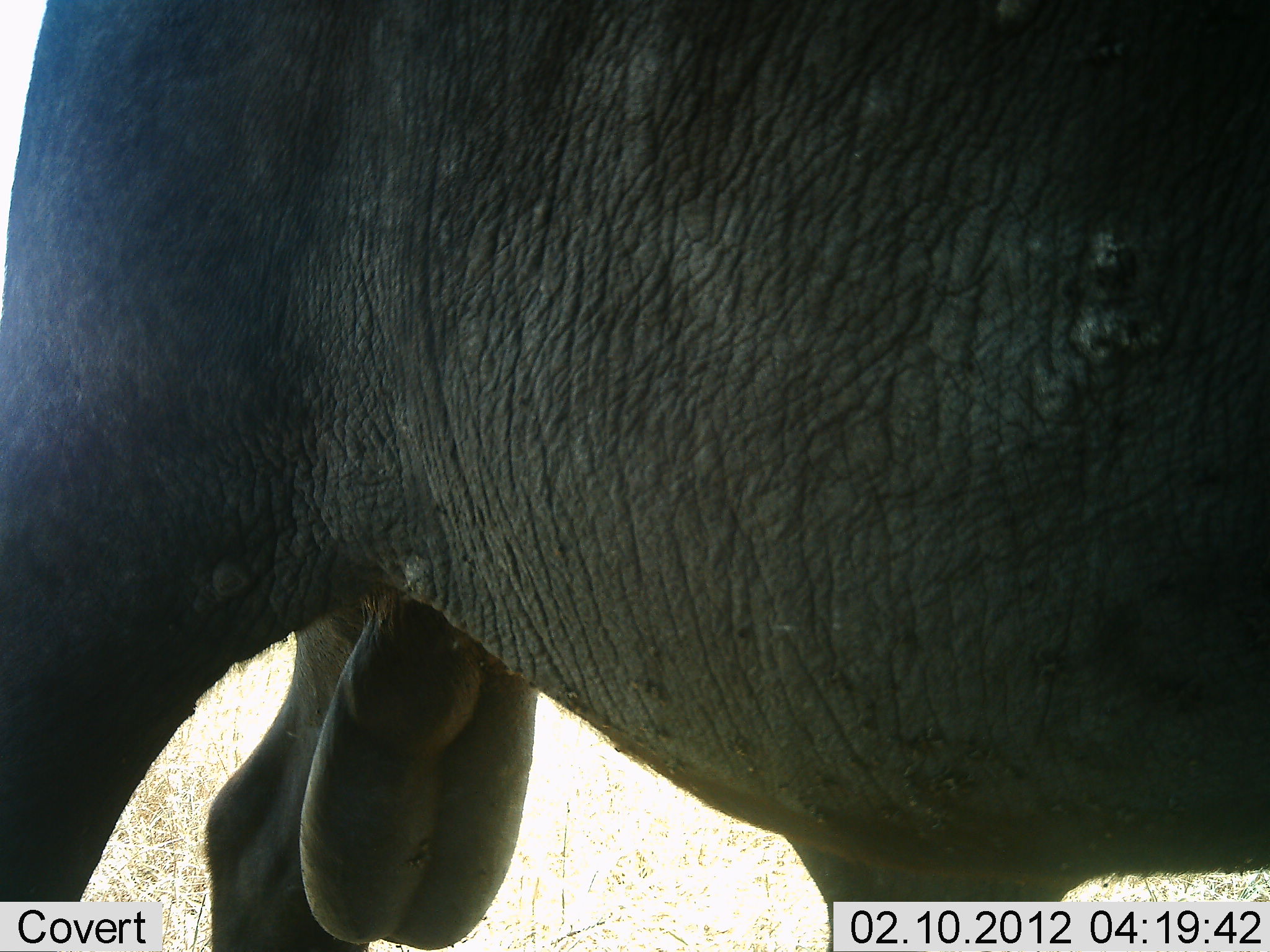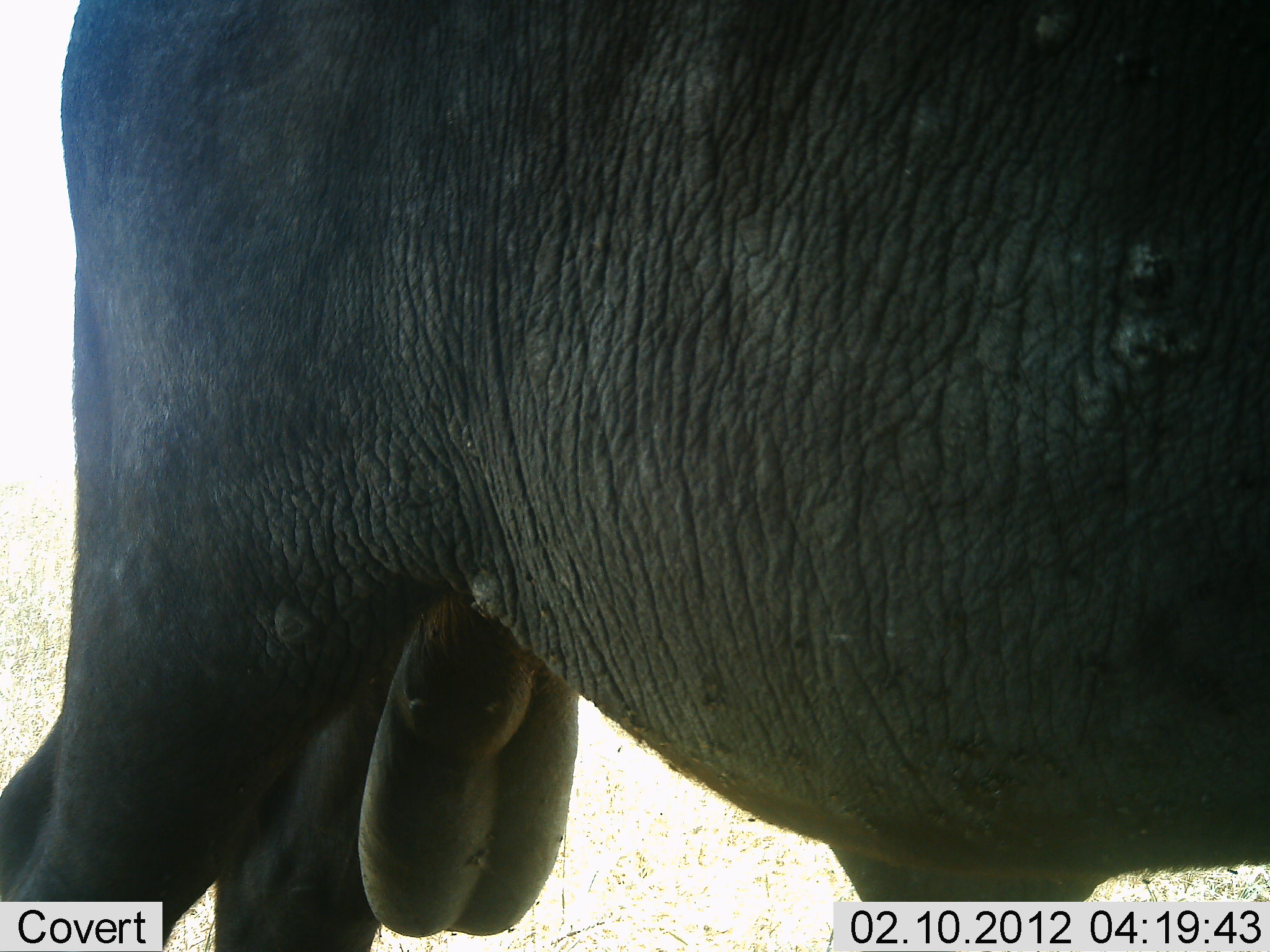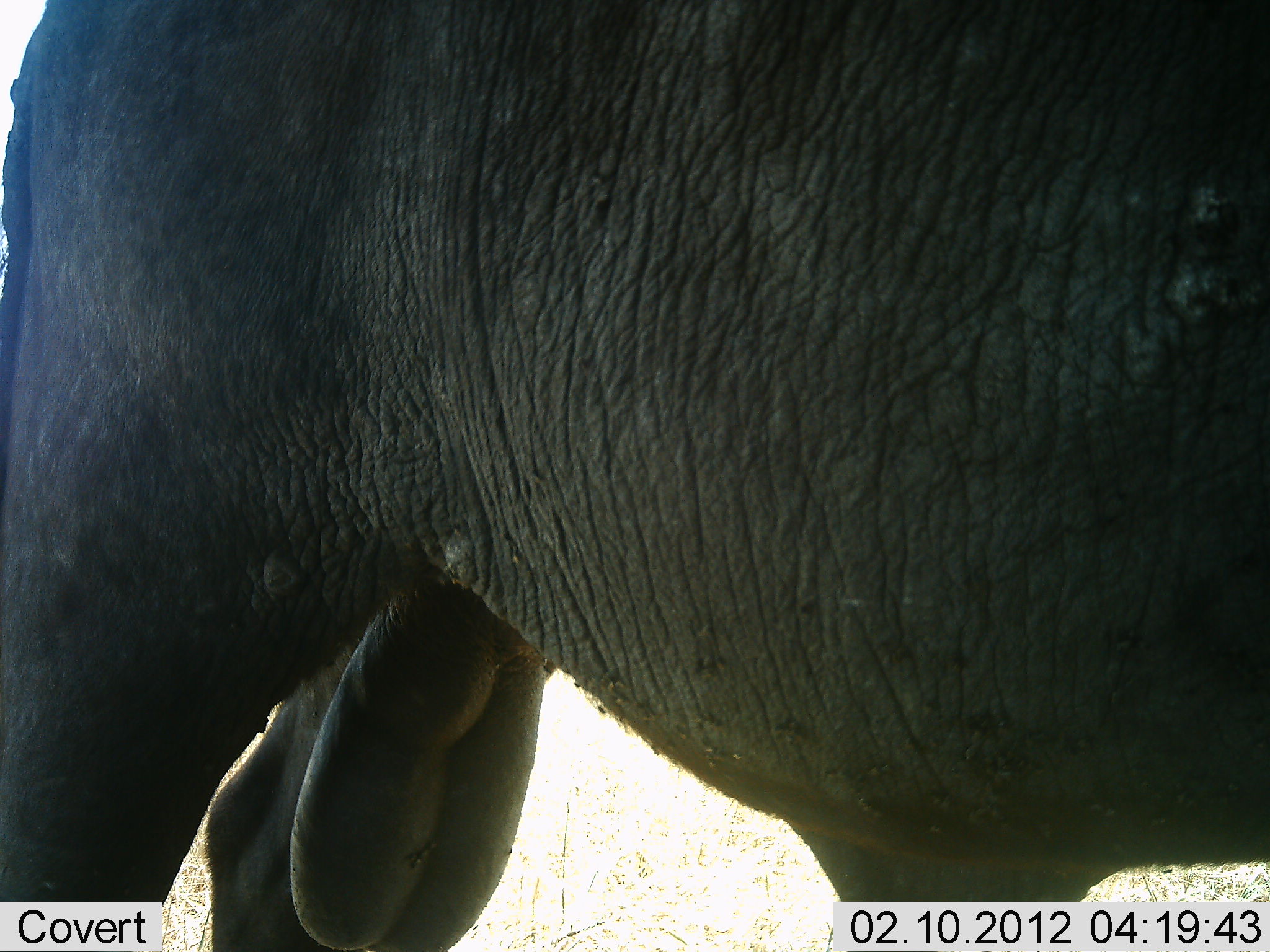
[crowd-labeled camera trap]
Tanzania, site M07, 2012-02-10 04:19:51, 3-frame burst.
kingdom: Animalia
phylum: Chordata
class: Mammalia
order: Artiodactyla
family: Bovidae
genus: Syncerus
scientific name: Syncerus caffer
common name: cape buffalo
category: buffalo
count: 1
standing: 100%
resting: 8%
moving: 0%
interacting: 0%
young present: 0%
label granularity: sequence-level